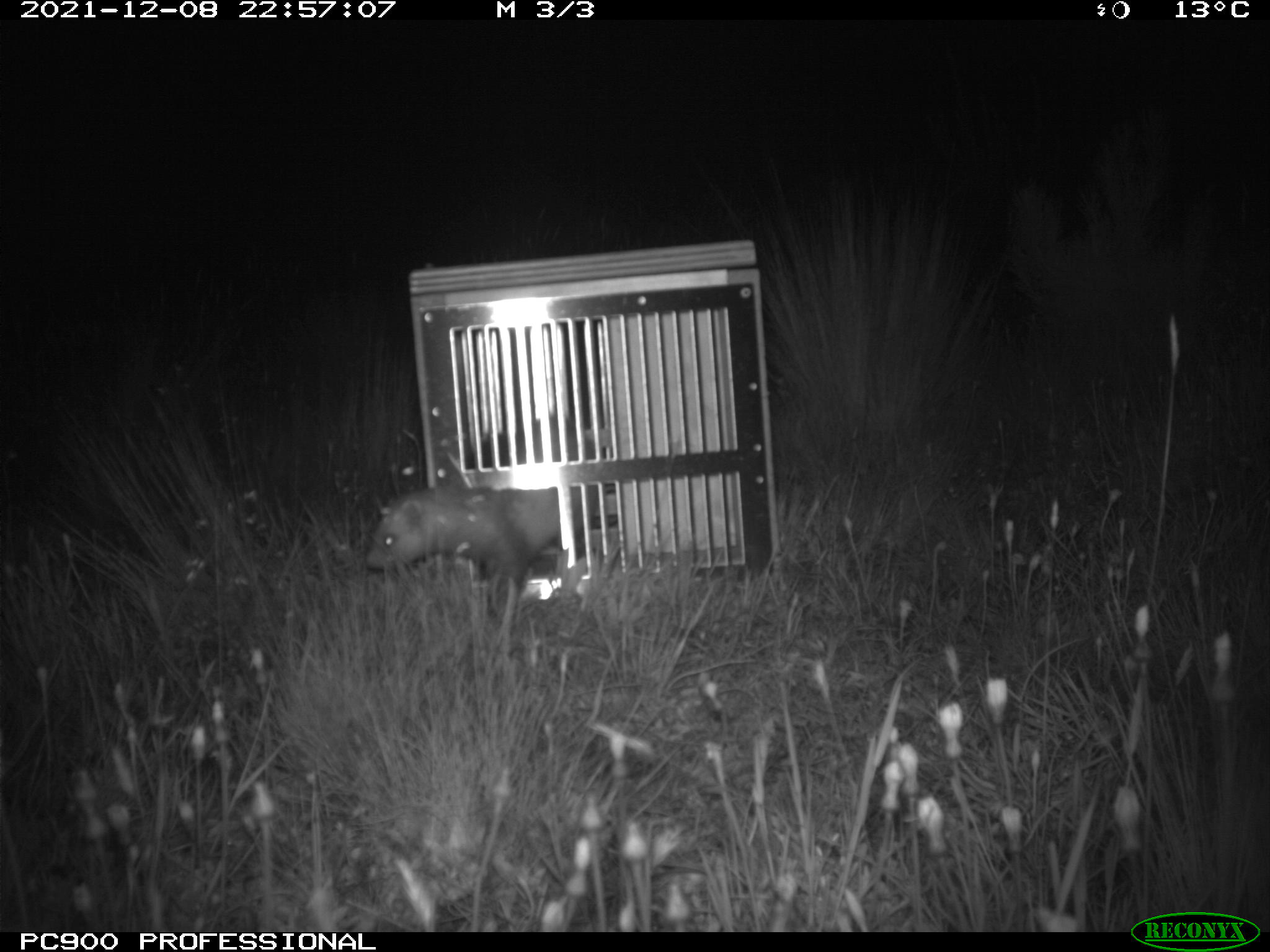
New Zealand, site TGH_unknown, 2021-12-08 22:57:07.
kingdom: Animalia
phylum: Chordata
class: Mammalia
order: Carnivora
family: Mustelidae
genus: Mustela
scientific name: Mustela furo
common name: ferret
Ferret (Mustela furo).